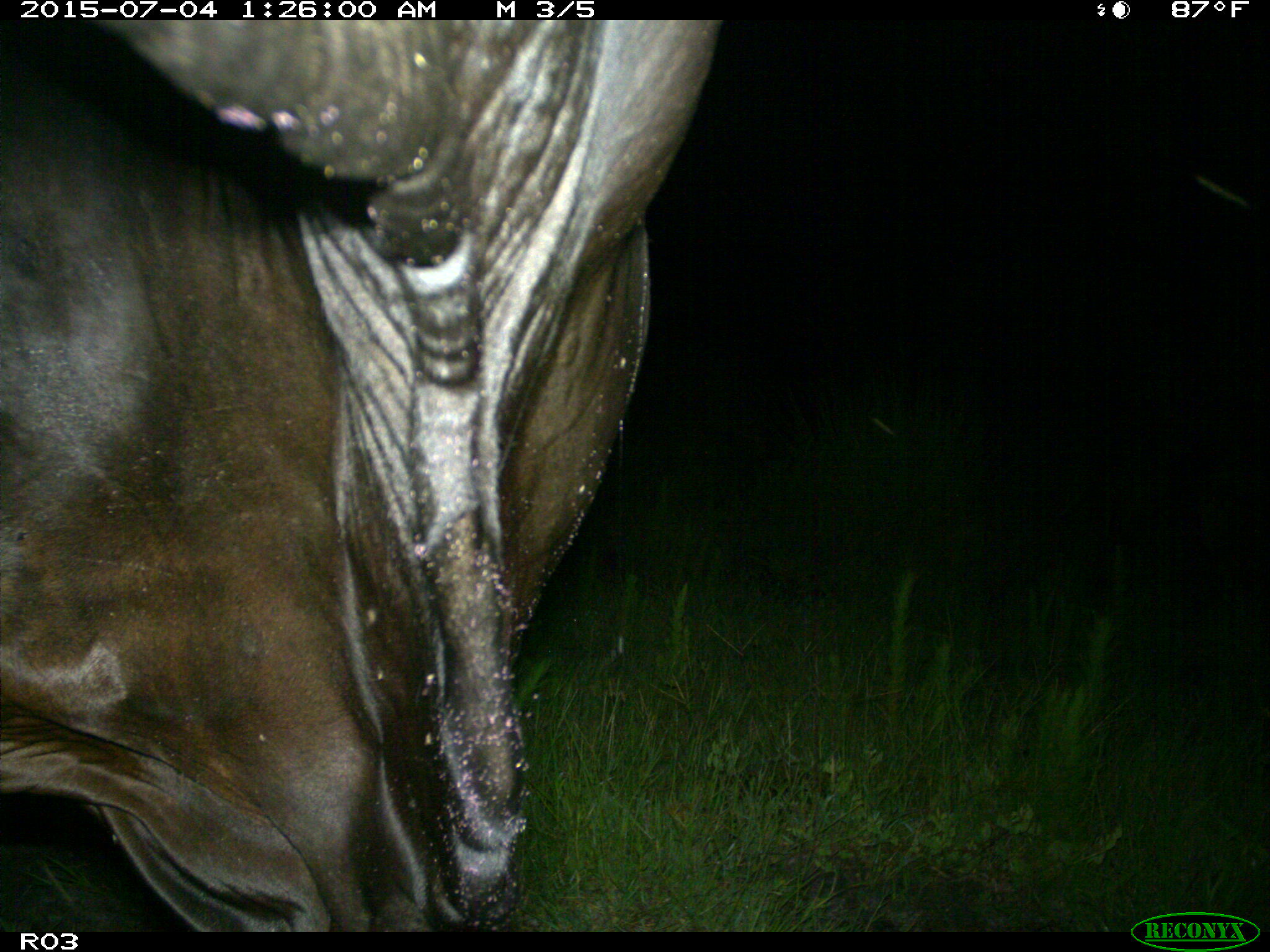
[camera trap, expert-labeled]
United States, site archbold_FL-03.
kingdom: Animalia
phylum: Chordata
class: Mammalia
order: Artiodactyla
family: Bovidae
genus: Bos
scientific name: Bos taurus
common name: domestic cow